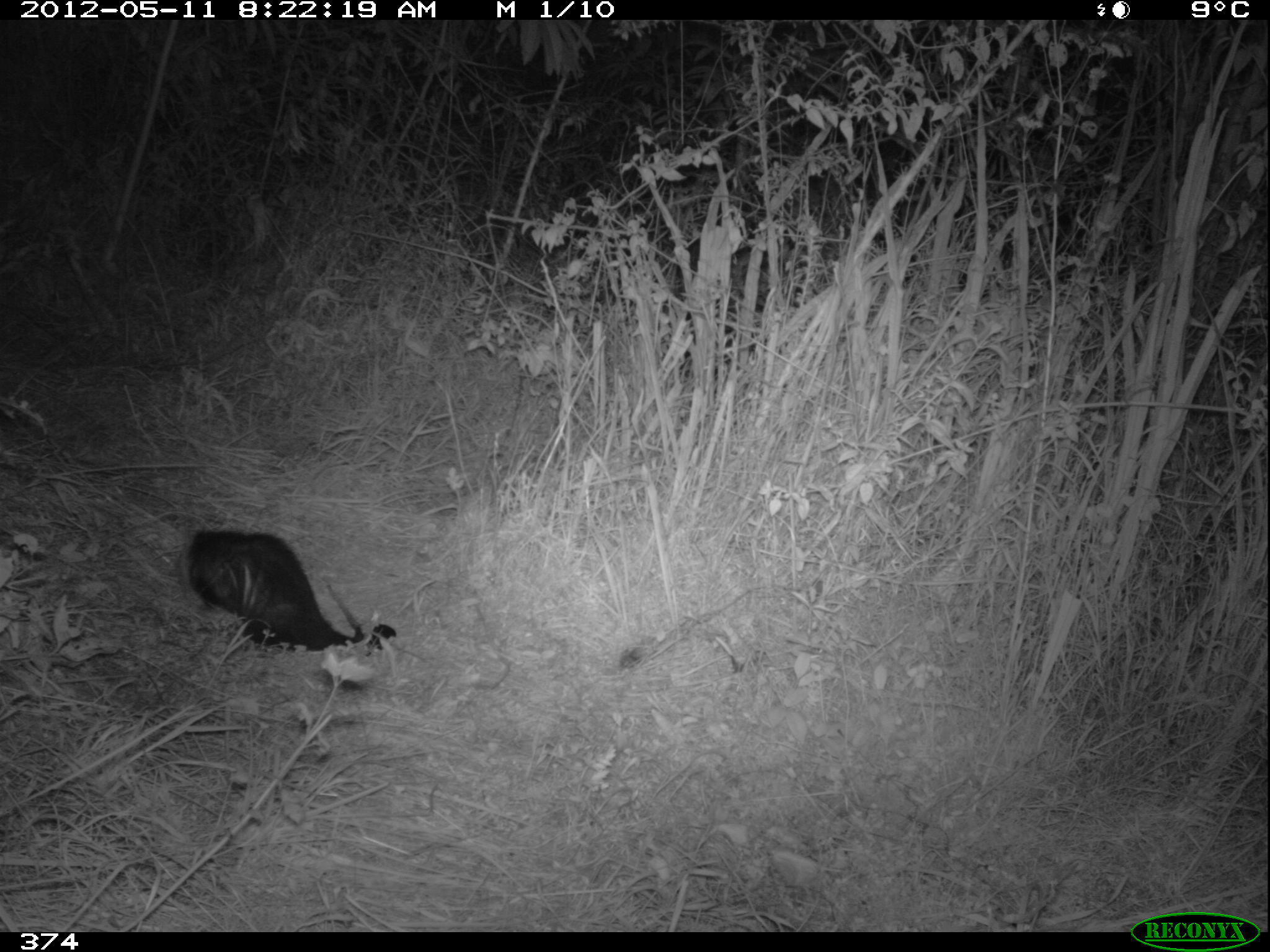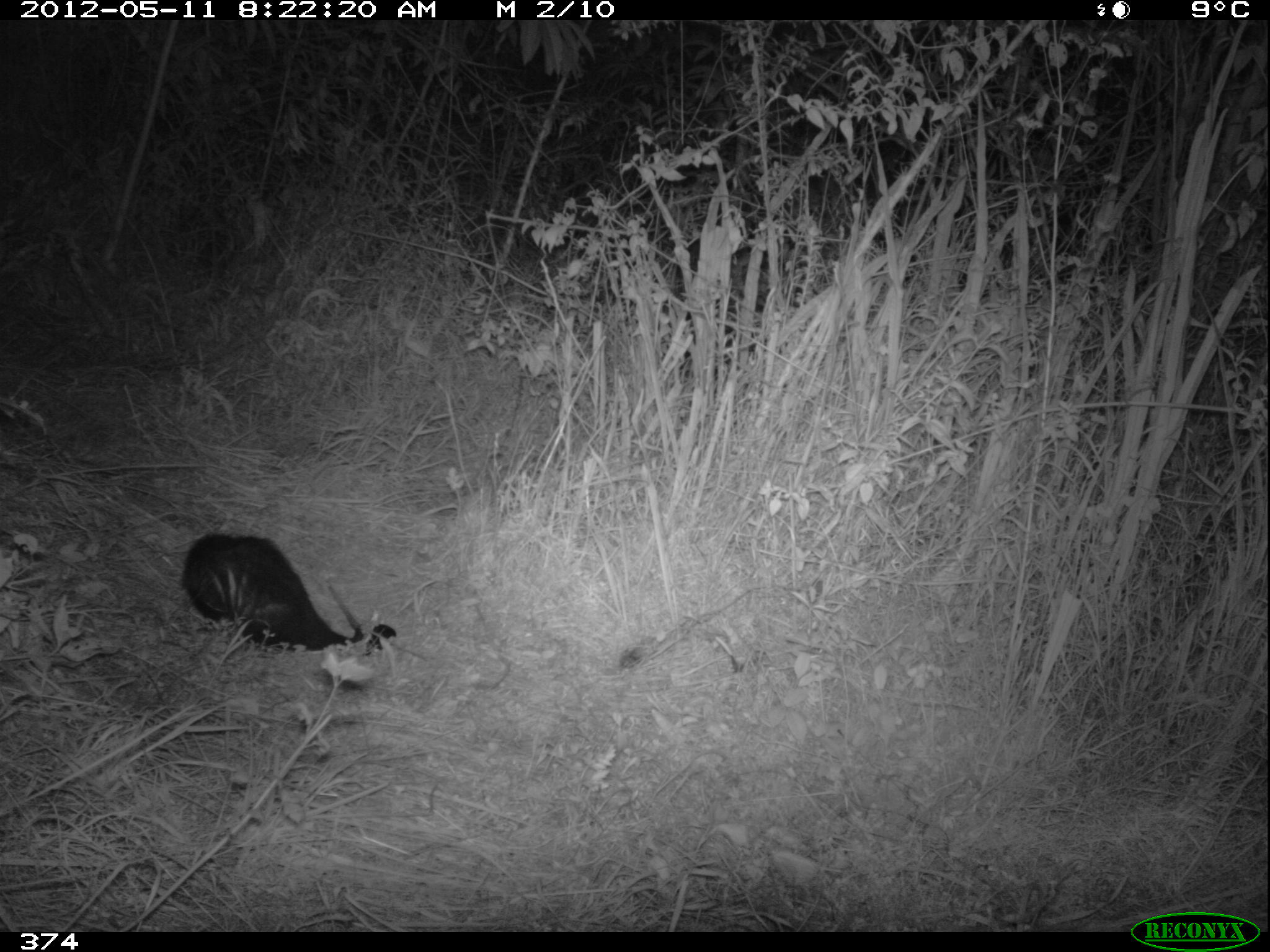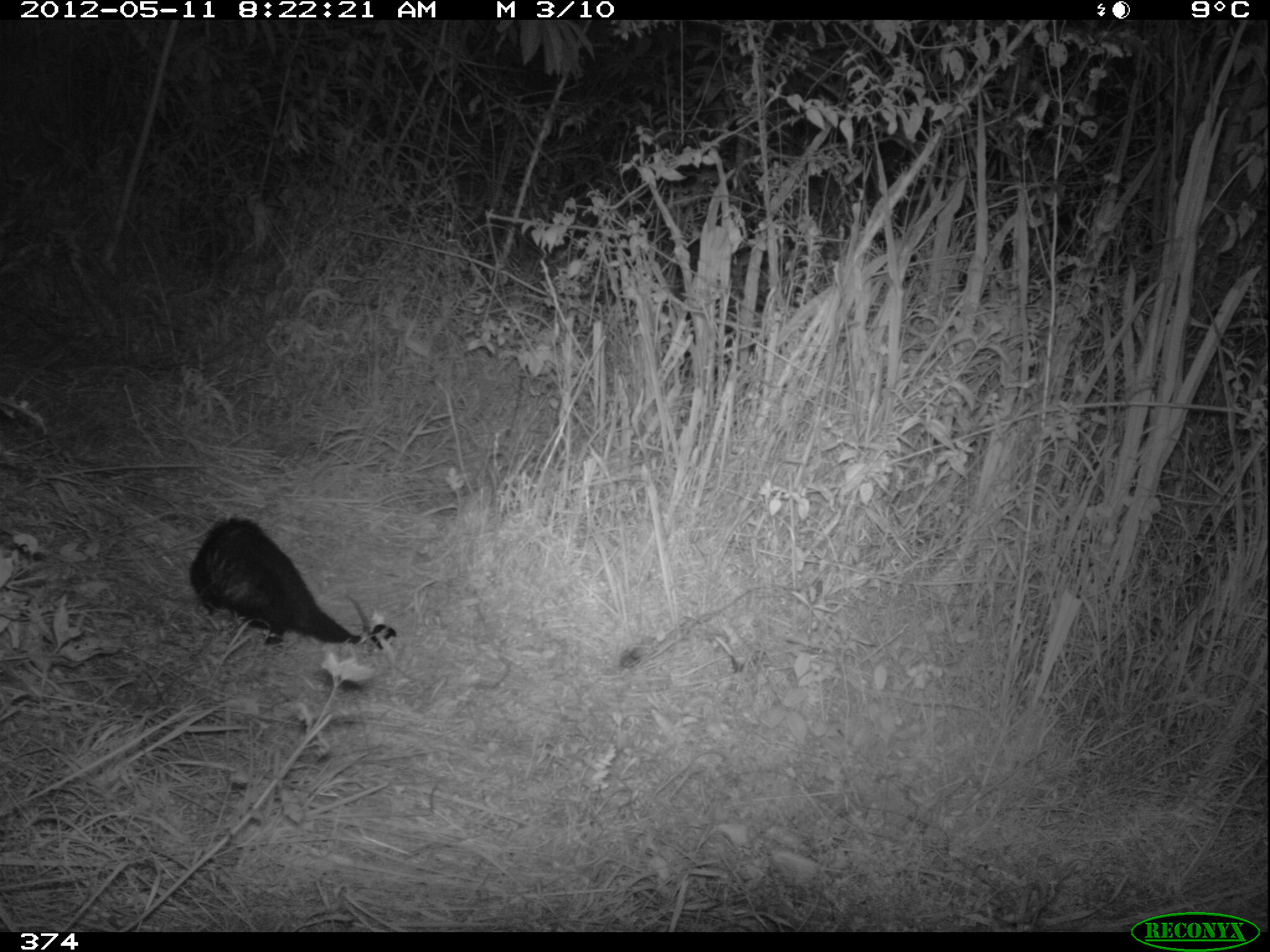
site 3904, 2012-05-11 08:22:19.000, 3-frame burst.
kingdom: Animalia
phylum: Chordata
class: Mammalia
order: Didelphimorphia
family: Didelphidae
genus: Didelphis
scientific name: Didelphis pernigra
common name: andean white-eared opossum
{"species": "Didelphis pernigra (andean white-eared opossum)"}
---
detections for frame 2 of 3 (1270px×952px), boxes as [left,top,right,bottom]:
didelphis pernigra: [175,527,363,651]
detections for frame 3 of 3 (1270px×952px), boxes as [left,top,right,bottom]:
didelphis pernigra: [186,512,371,645]